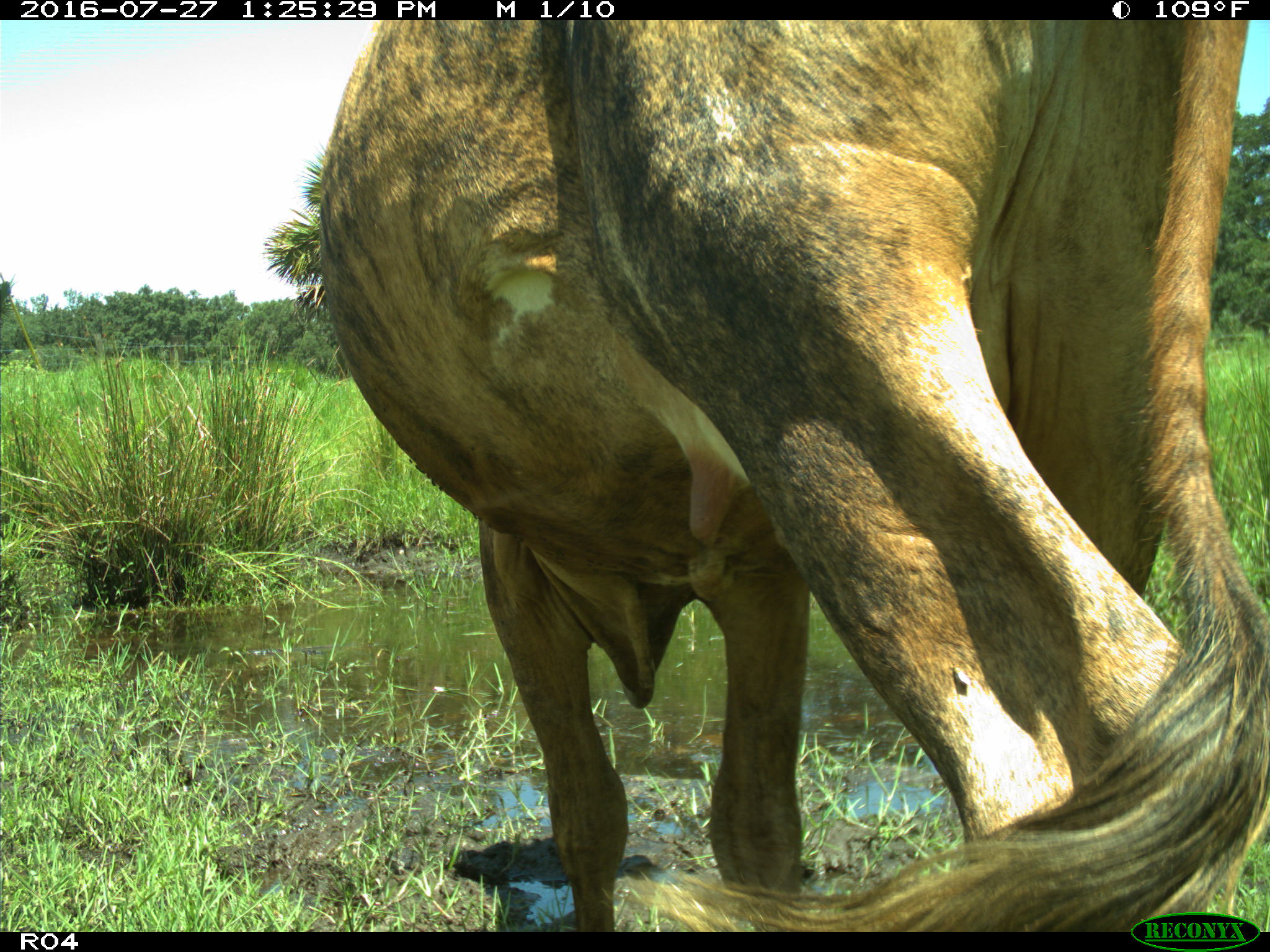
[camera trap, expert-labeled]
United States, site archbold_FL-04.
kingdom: Animalia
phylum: Chordata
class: Mammalia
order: Artiodactyla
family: Bovidae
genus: Bos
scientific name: Bos taurus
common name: domestic cow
Bos taurus (domestic cow).